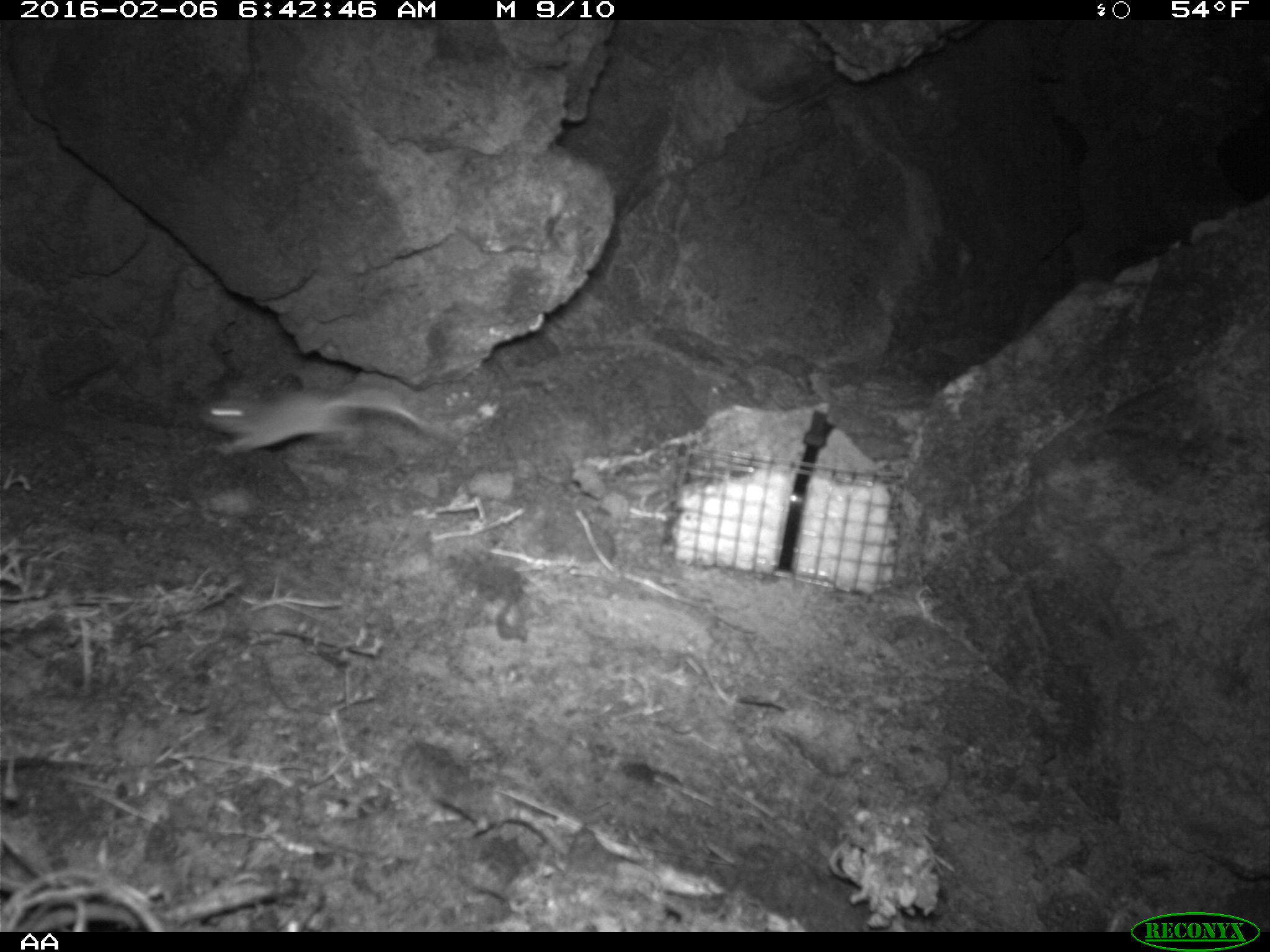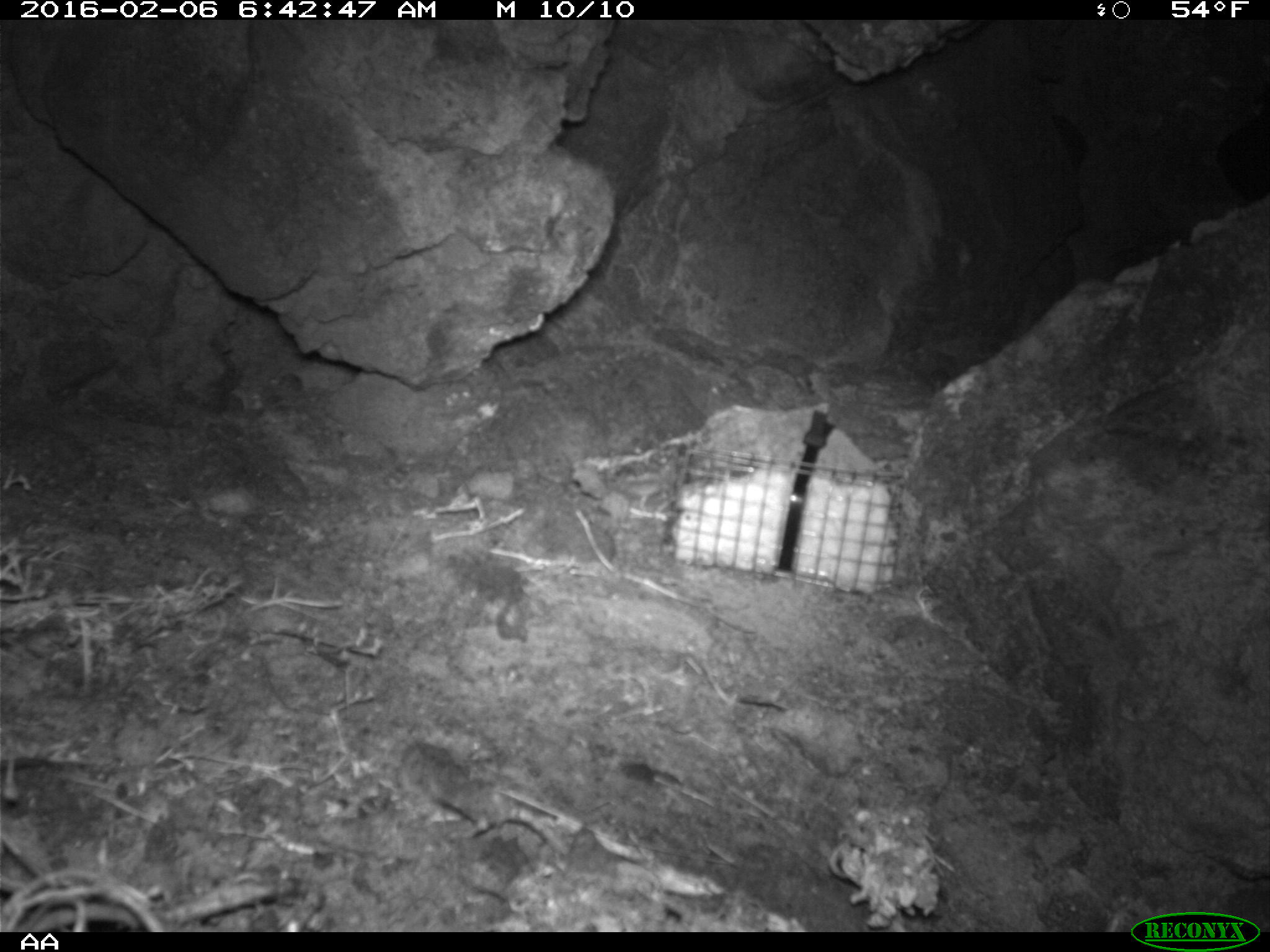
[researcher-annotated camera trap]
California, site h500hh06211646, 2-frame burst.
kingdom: Animalia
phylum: Chordata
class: Mammalia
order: Rodentia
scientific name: Rodentia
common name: rodent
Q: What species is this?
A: Rodent (Rodentia).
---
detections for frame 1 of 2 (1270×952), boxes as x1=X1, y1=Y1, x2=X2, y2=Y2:
rodent: x1=199, y1=386, x2=446, y2=456